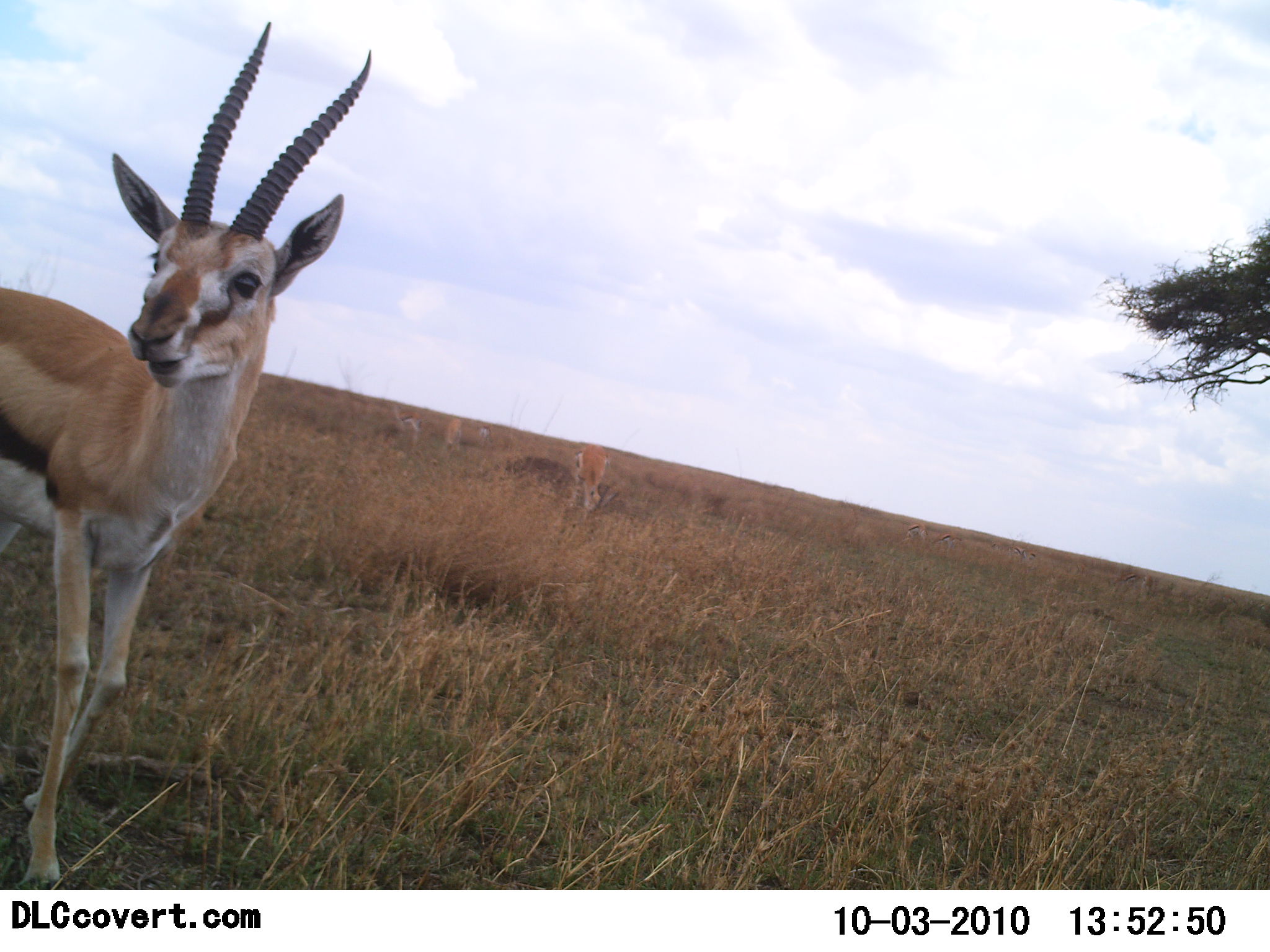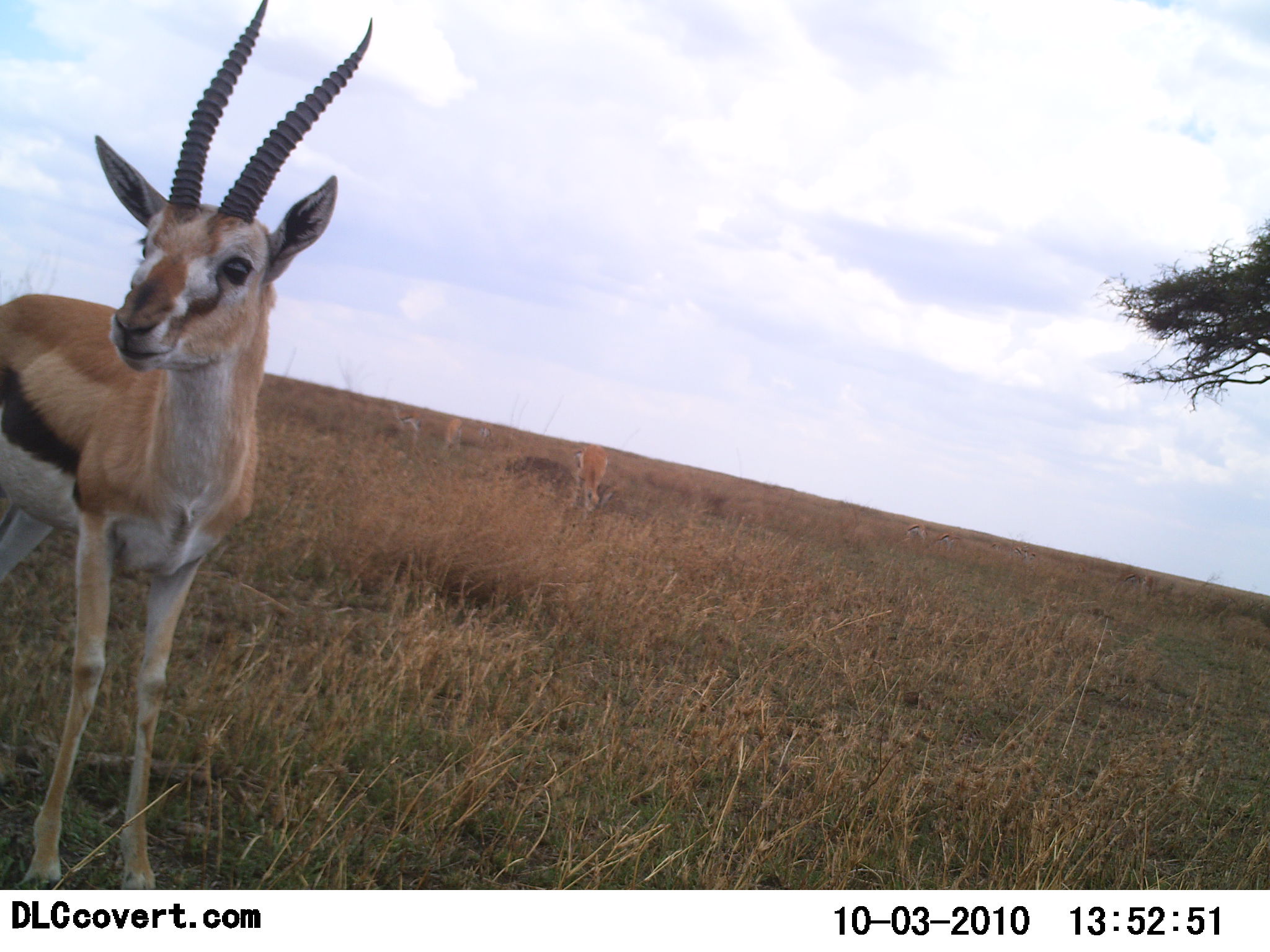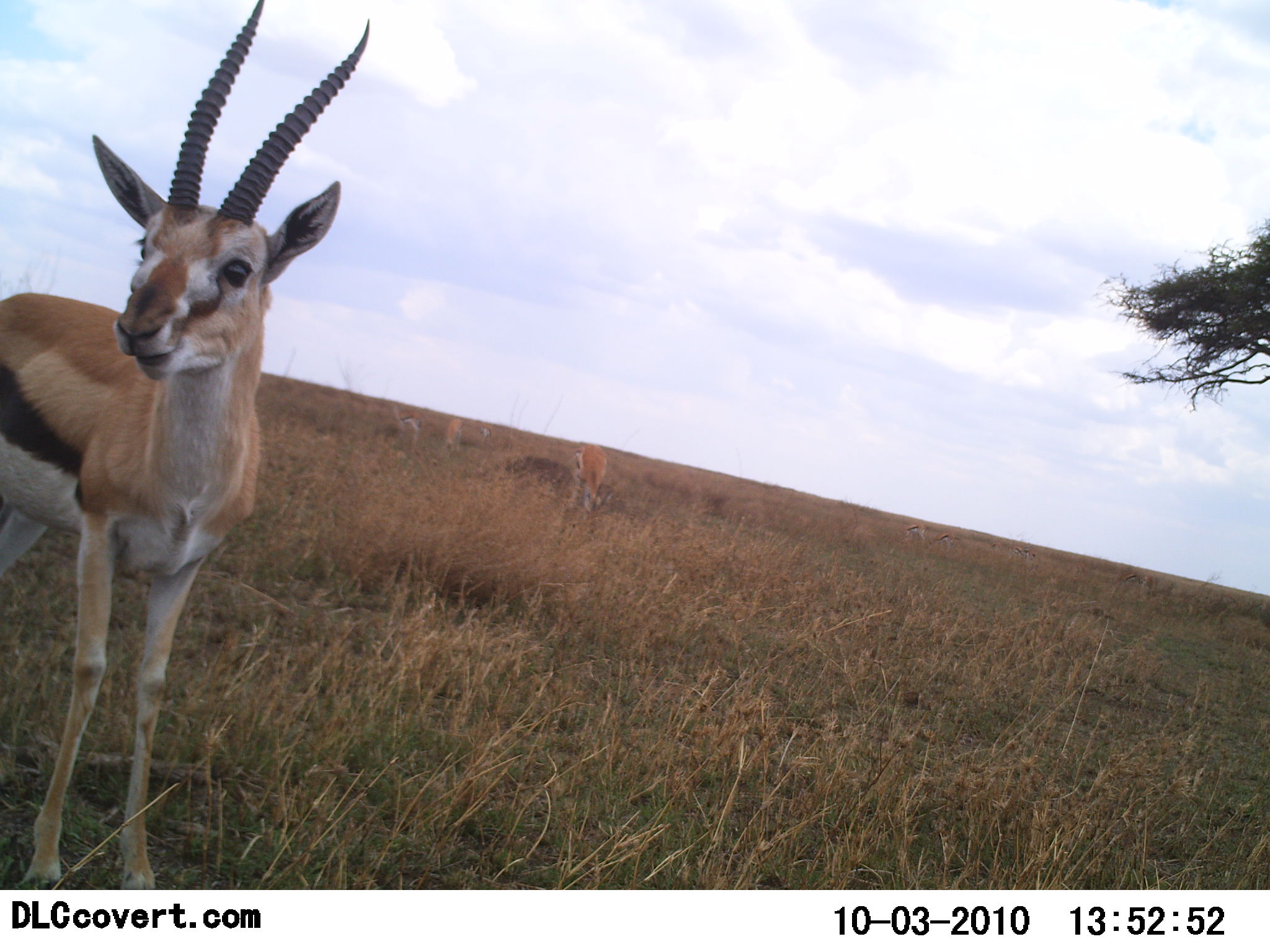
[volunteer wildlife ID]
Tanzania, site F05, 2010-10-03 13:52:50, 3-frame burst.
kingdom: Animalia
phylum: Chordata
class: Mammalia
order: Artiodactyla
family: Bovidae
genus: Eudorcas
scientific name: Eudorcas thomsonii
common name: thomson's gazelle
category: gazellethomsons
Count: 4.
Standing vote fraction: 79%.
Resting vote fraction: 0%.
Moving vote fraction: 16%.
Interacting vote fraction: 0%.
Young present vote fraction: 0%.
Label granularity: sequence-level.